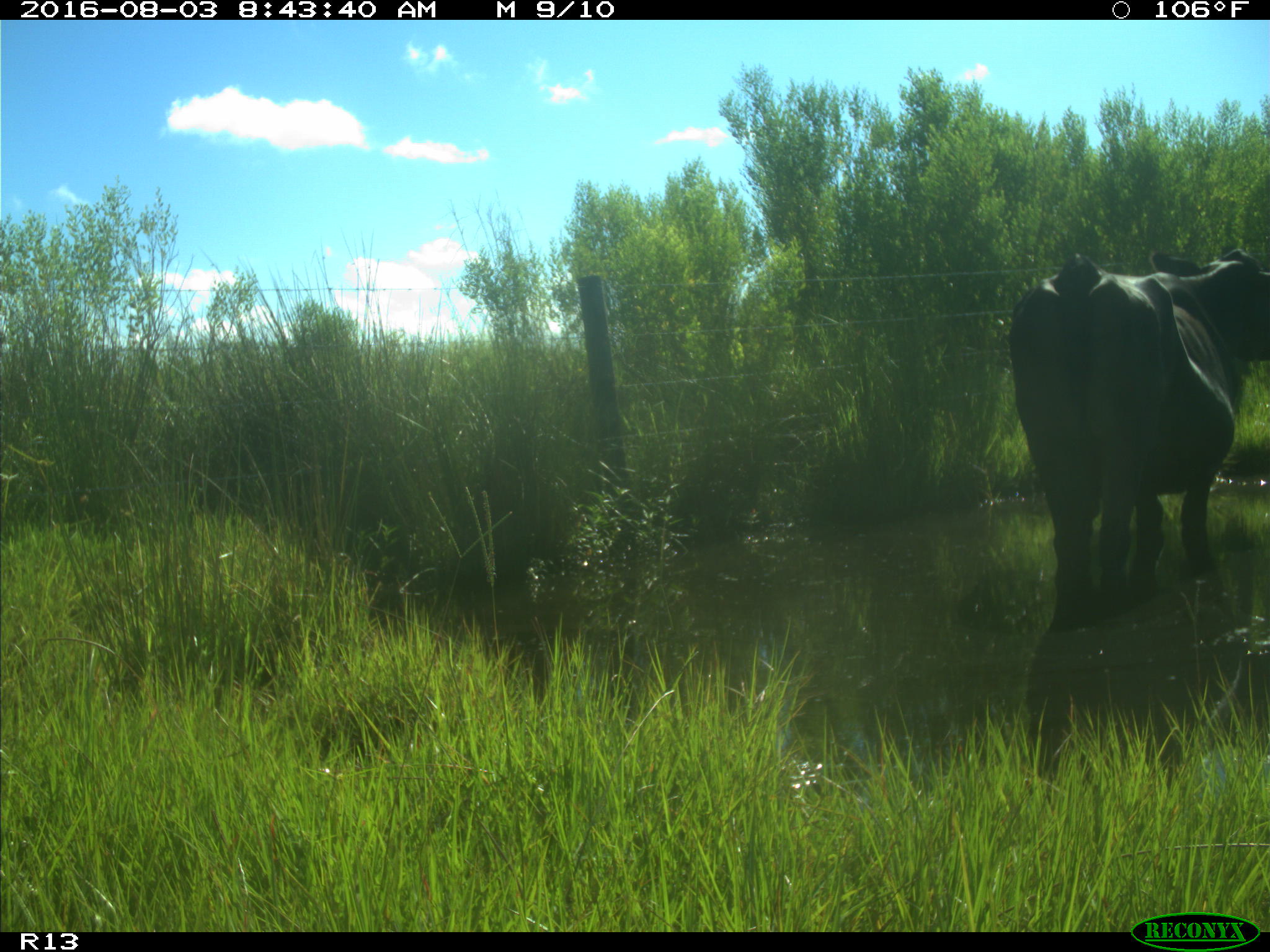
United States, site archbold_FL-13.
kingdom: Animalia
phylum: Chordata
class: Mammalia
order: Artiodactyla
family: Bovidae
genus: Bos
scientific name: Bos taurus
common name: domestic cow